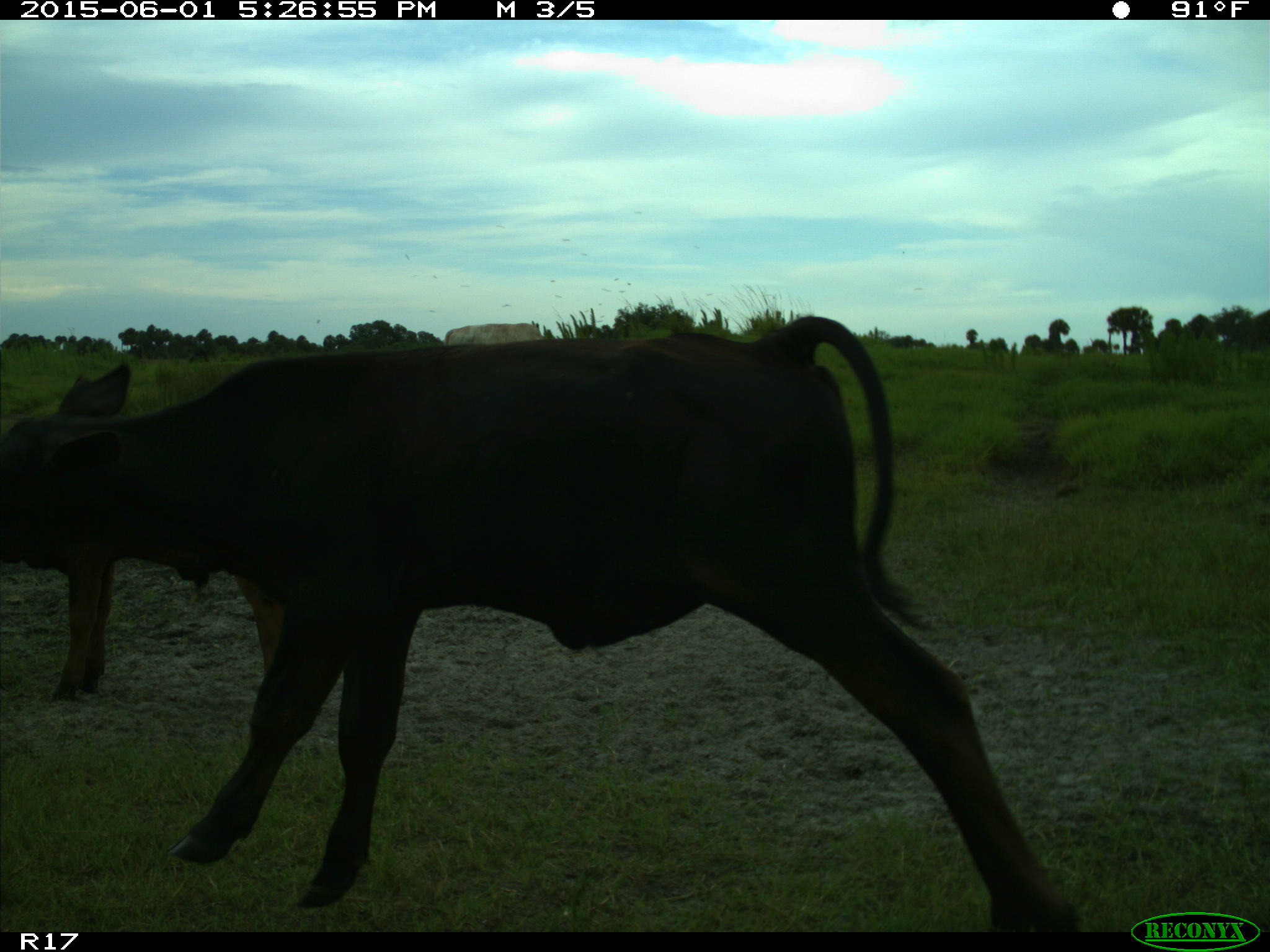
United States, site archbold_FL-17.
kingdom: Animalia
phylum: Chordata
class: Mammalia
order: Artiodactyla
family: Bovidae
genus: Bos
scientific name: Bos taurus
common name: domestic cow